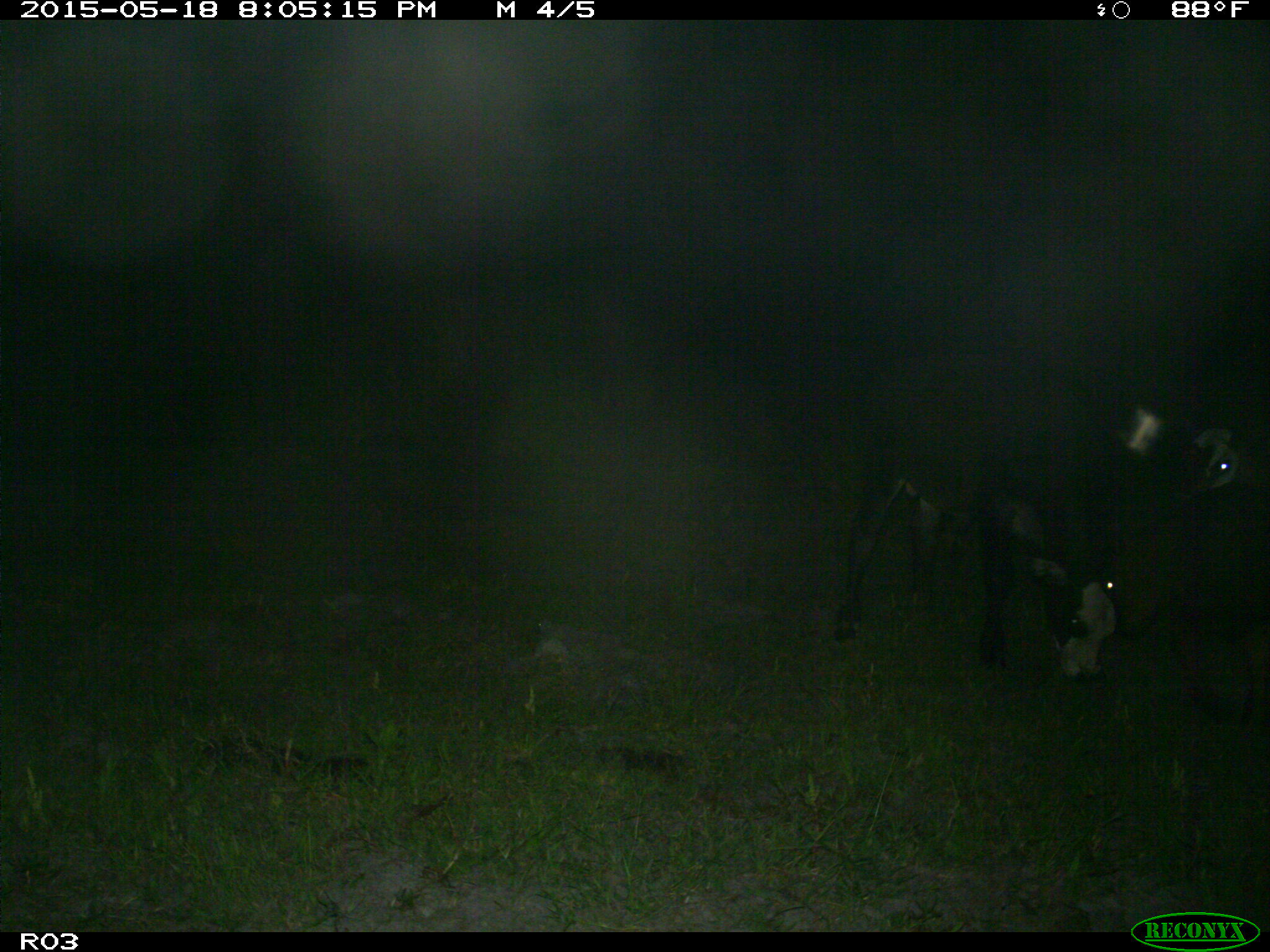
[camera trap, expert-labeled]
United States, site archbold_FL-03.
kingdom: Animalia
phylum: Chordata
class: Mammalia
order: Artiodactyla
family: Bovidae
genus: Bos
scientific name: Bos taurus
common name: domestic cow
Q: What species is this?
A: Bos taurus (domestic cow).